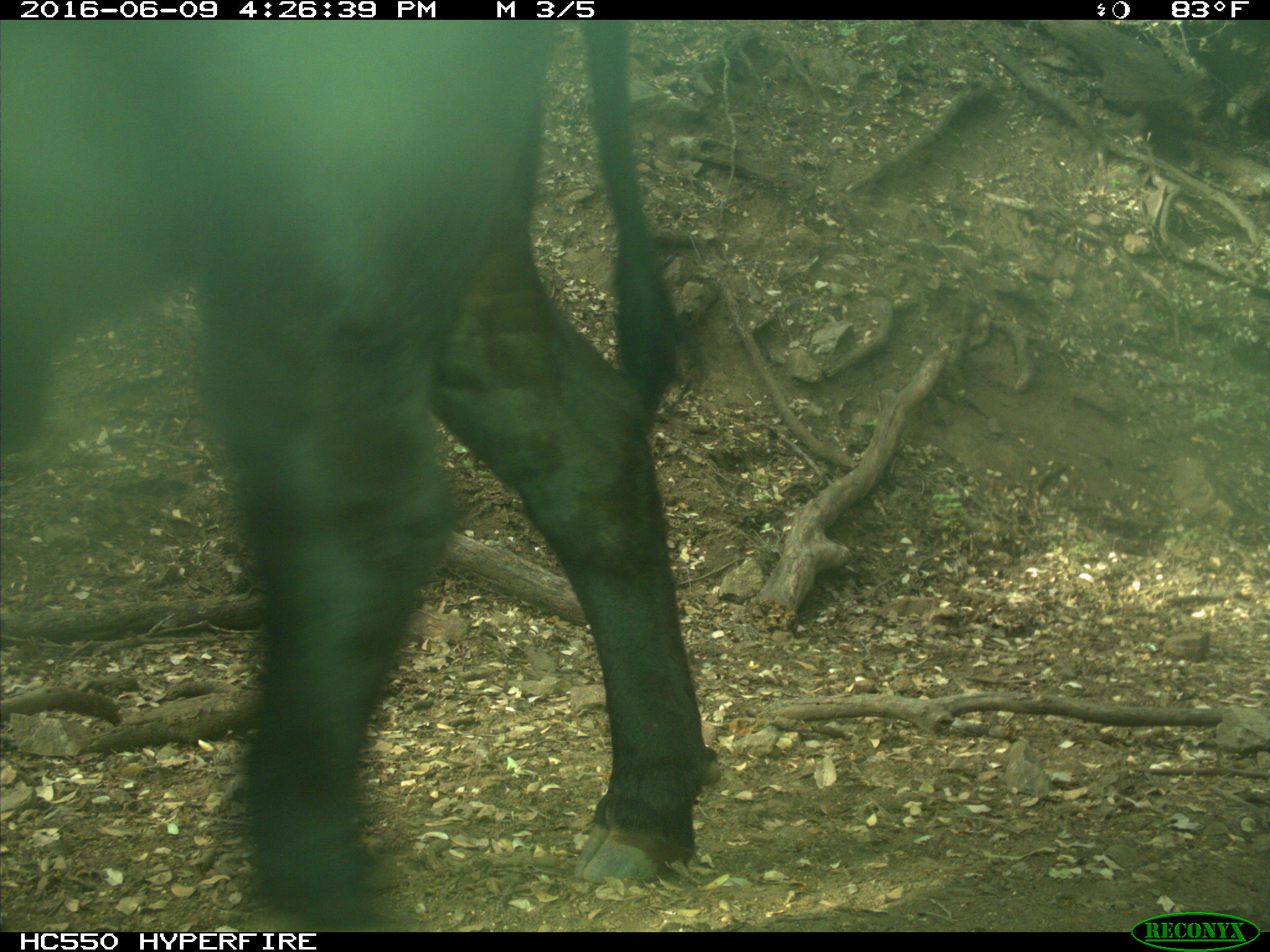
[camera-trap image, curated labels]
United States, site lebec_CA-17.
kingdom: Animalia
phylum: Chordata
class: Mammalia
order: Artiodactyla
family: Bovidae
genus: Bos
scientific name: Bos taurus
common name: domestic cow